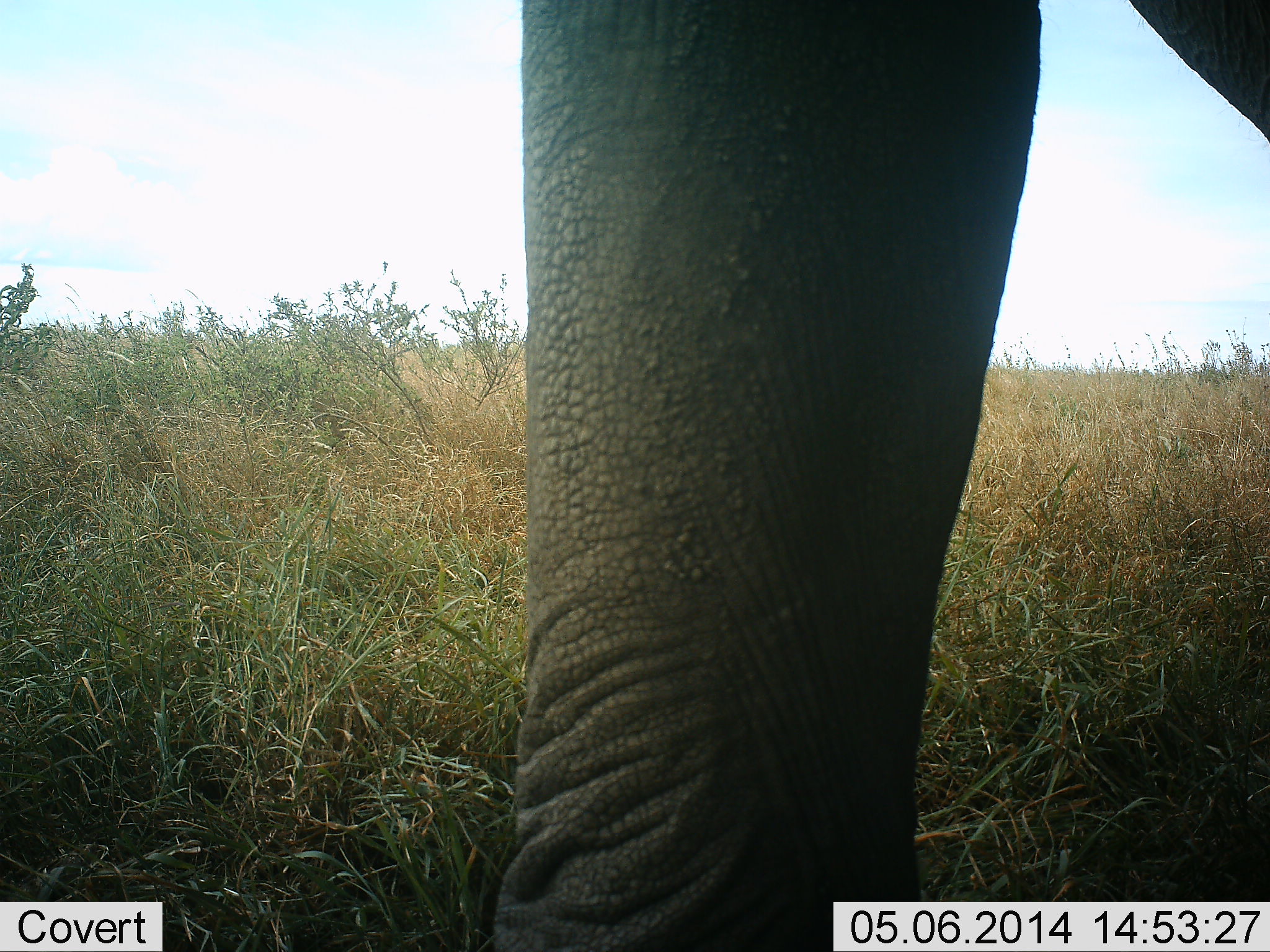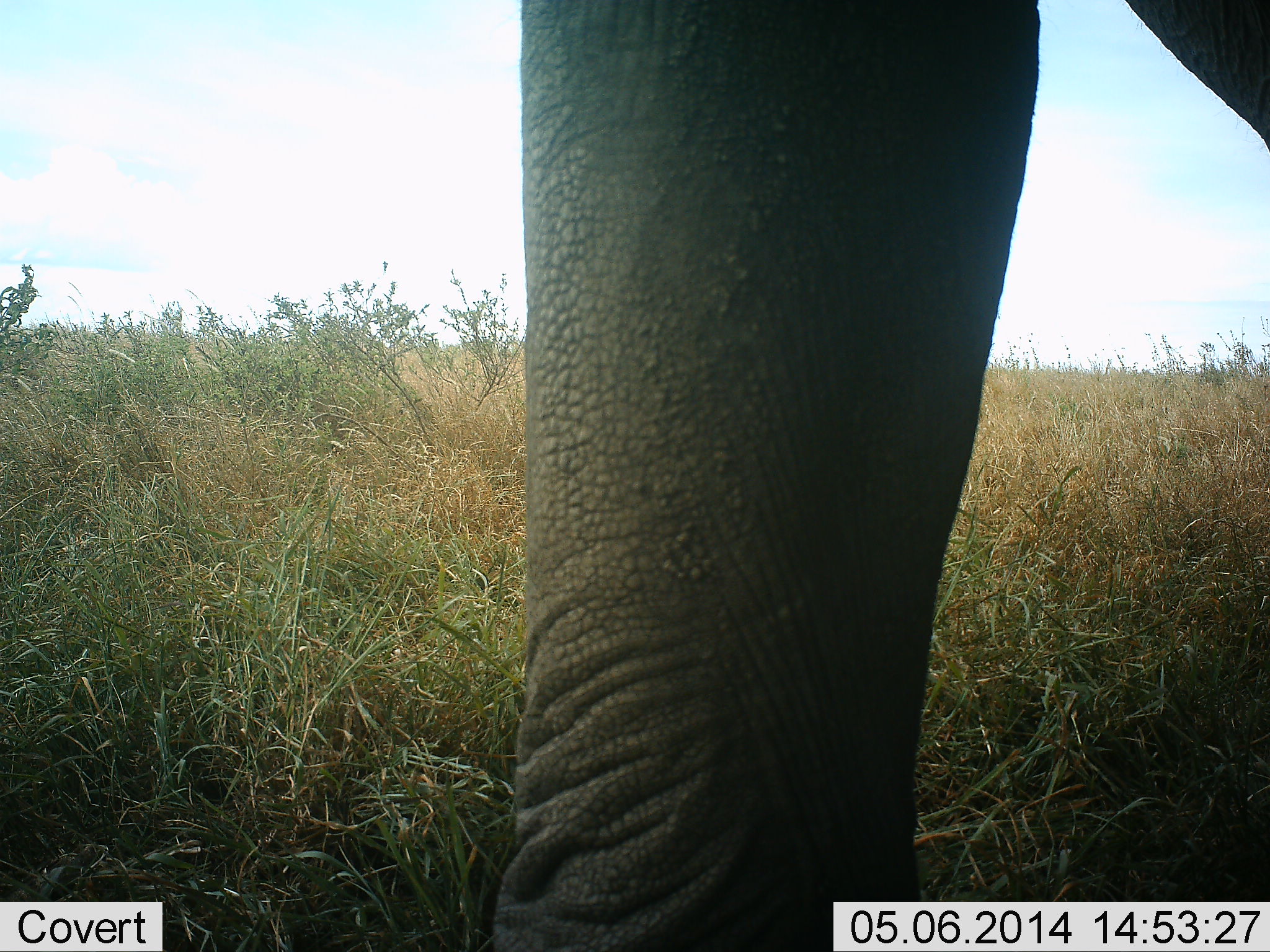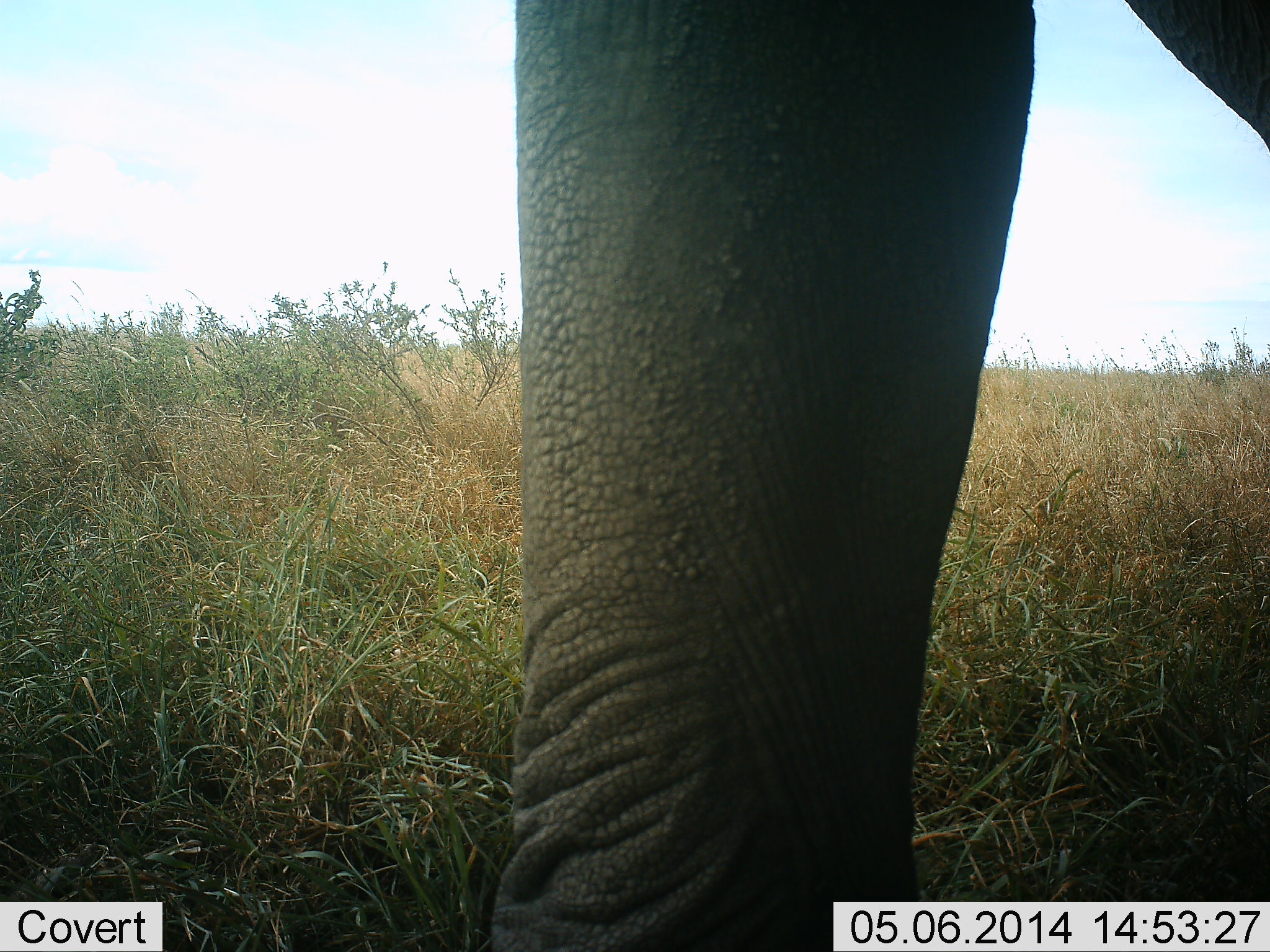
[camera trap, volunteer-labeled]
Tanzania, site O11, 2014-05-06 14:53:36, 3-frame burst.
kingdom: Animalia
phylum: Chordata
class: Mammalia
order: Proboscidea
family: Elephantidae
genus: Loxodonta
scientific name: Loxodonta africana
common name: african bush elephant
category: elephant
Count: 1.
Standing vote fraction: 100%.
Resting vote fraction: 0%.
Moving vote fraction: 0%.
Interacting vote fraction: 0%.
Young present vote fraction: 0%.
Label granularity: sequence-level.